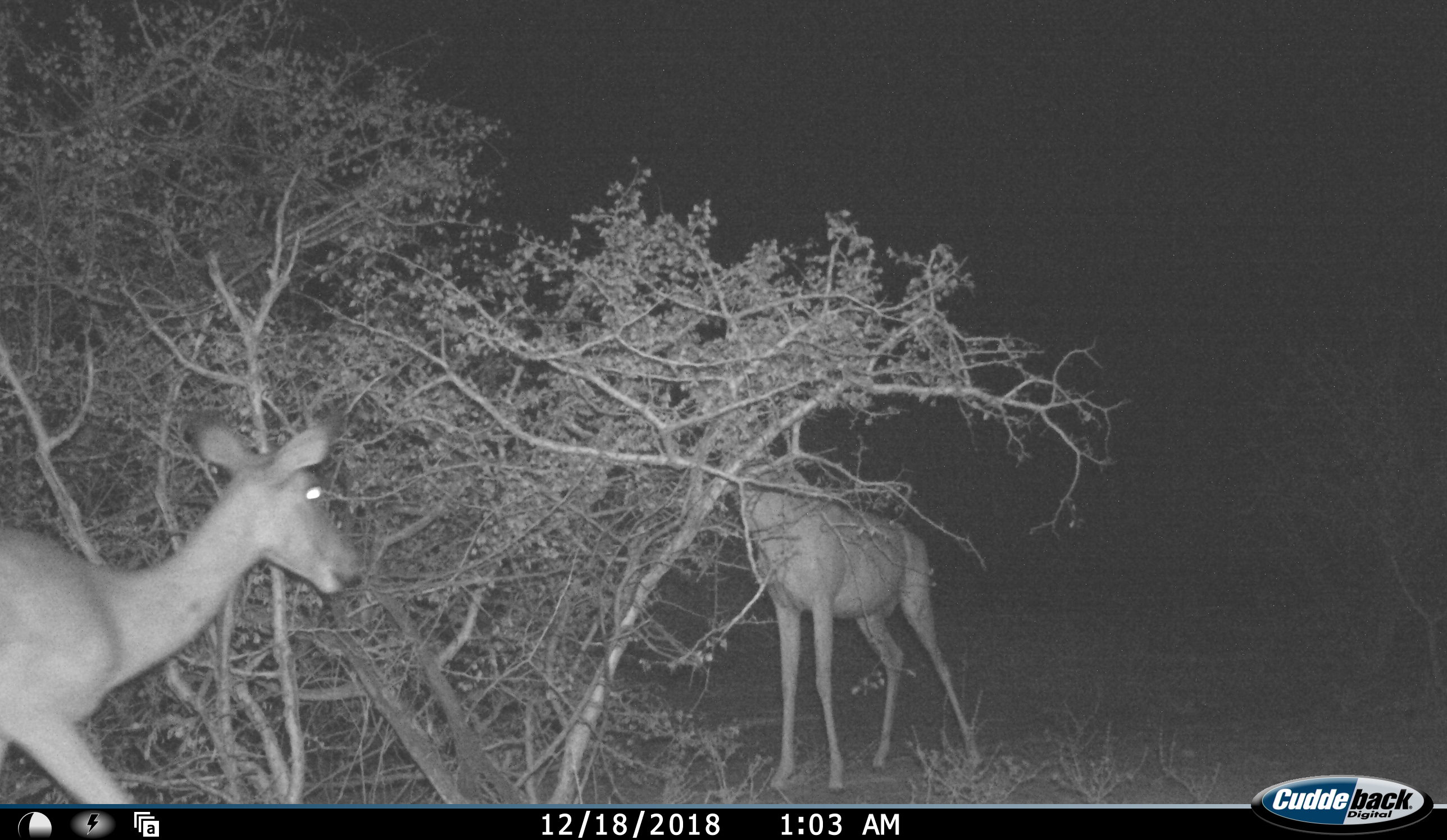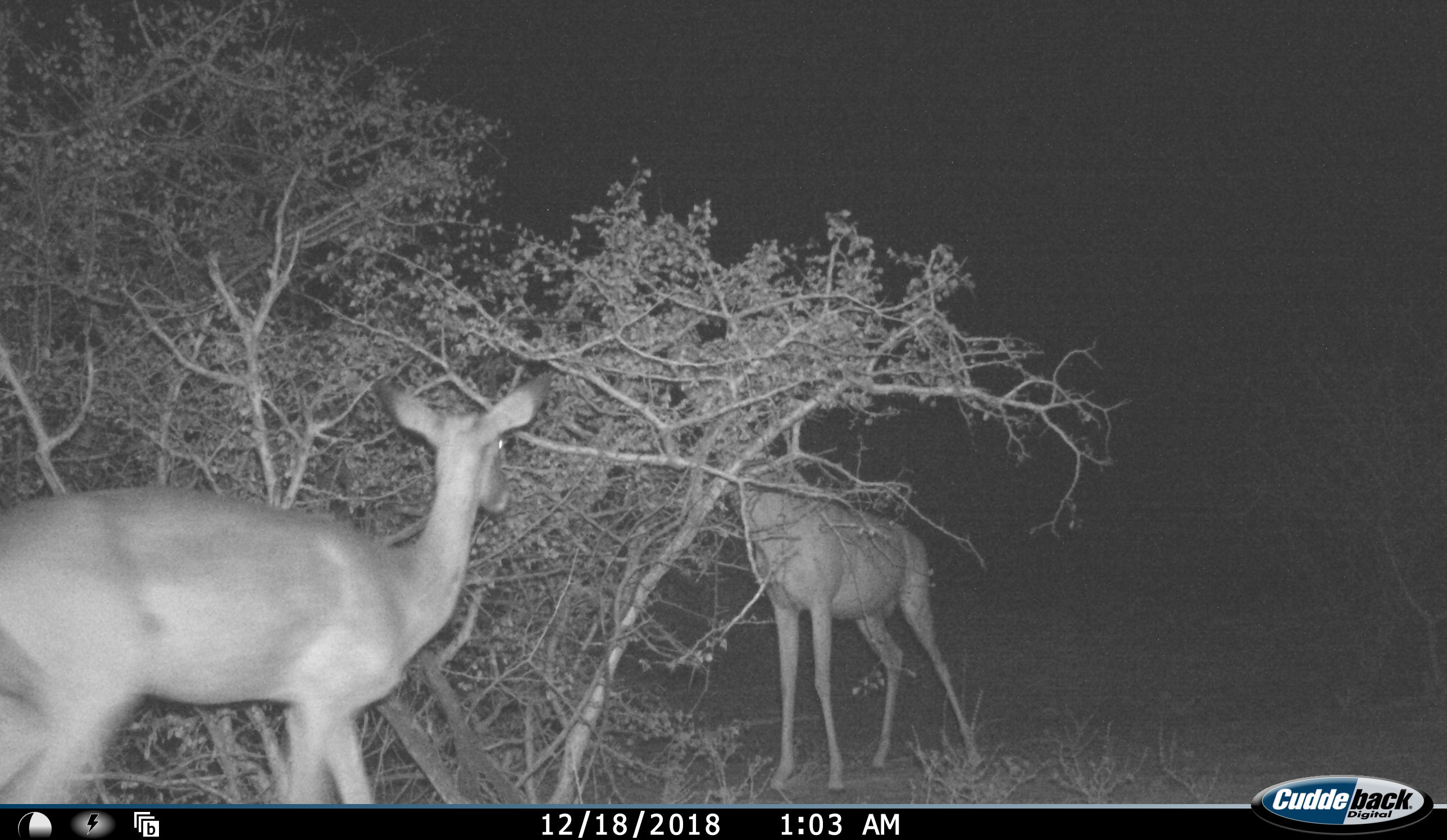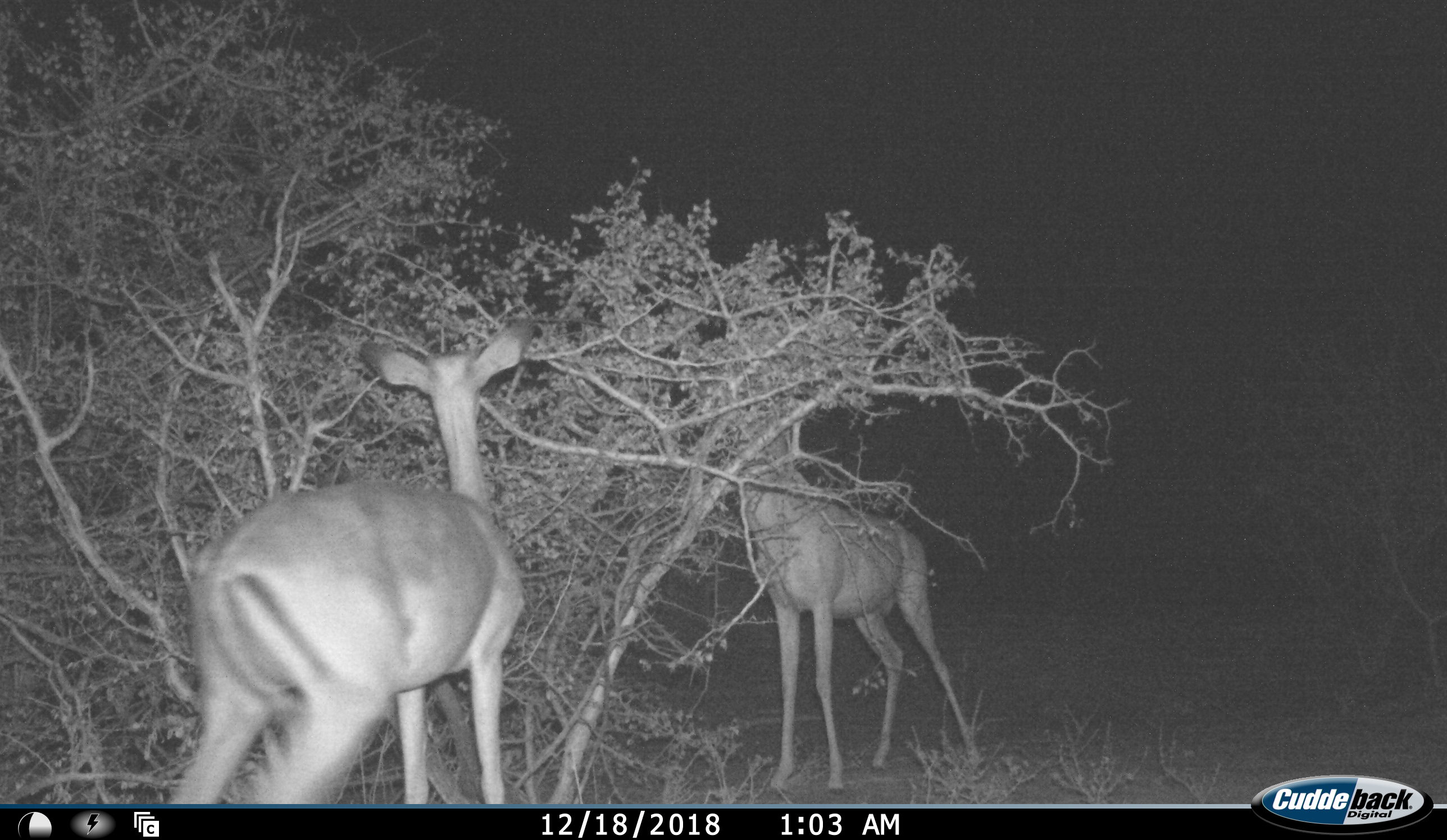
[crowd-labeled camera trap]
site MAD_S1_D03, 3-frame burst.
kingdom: Animalia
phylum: Chordata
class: Mammalia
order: Artiodactyla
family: Bovidae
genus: Aepyceros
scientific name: Aepyceros melampus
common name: impala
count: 2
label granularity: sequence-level